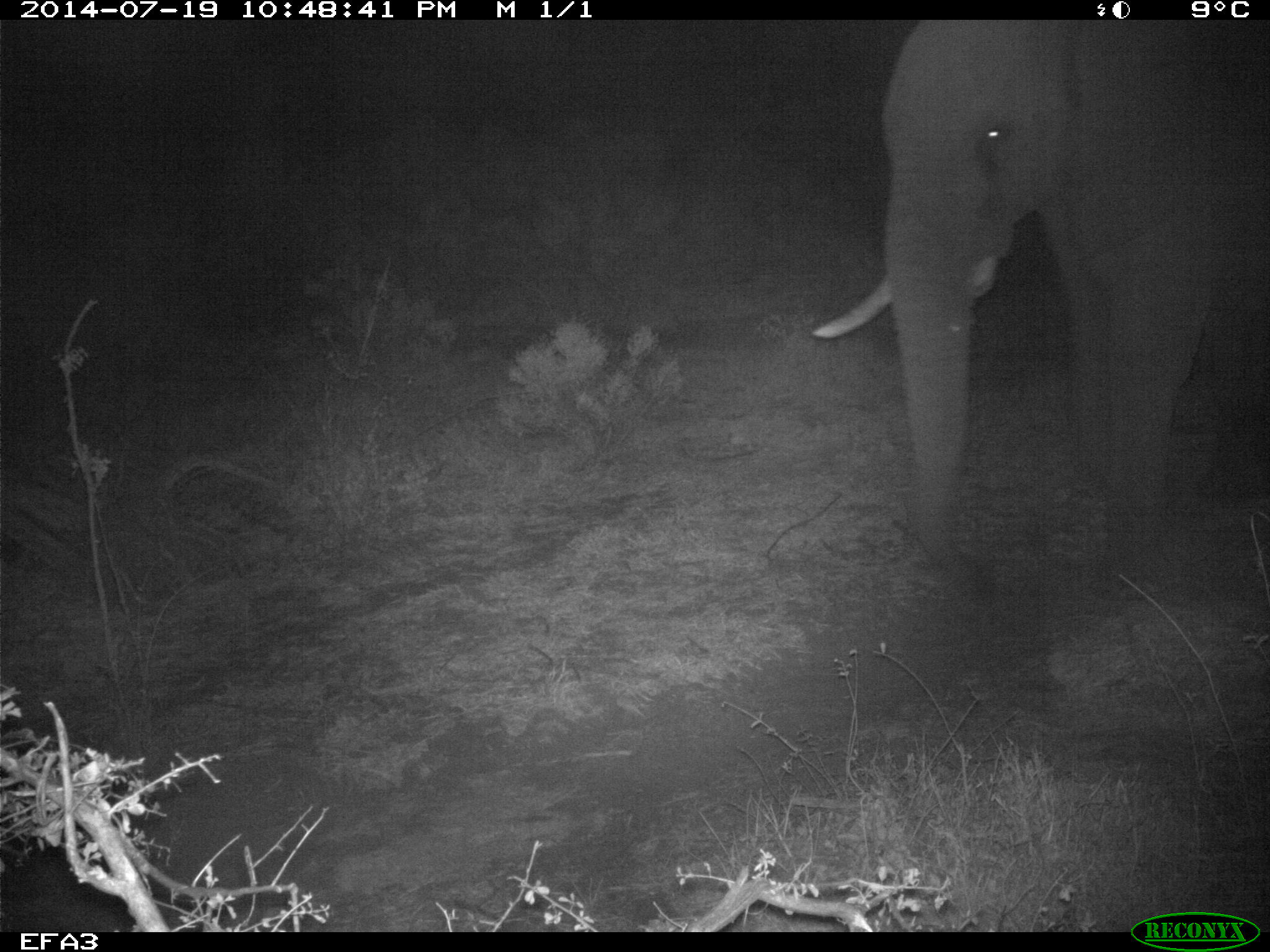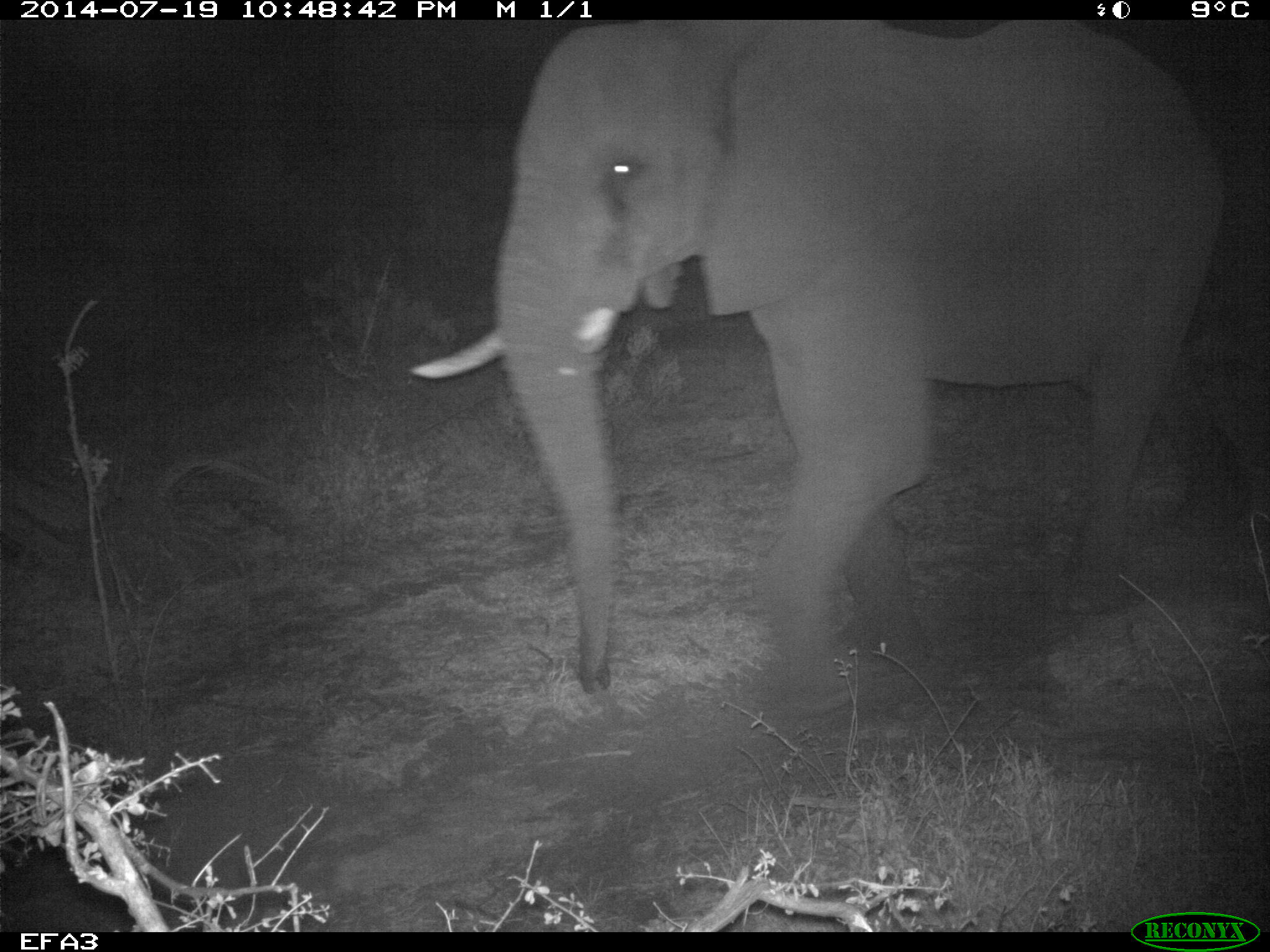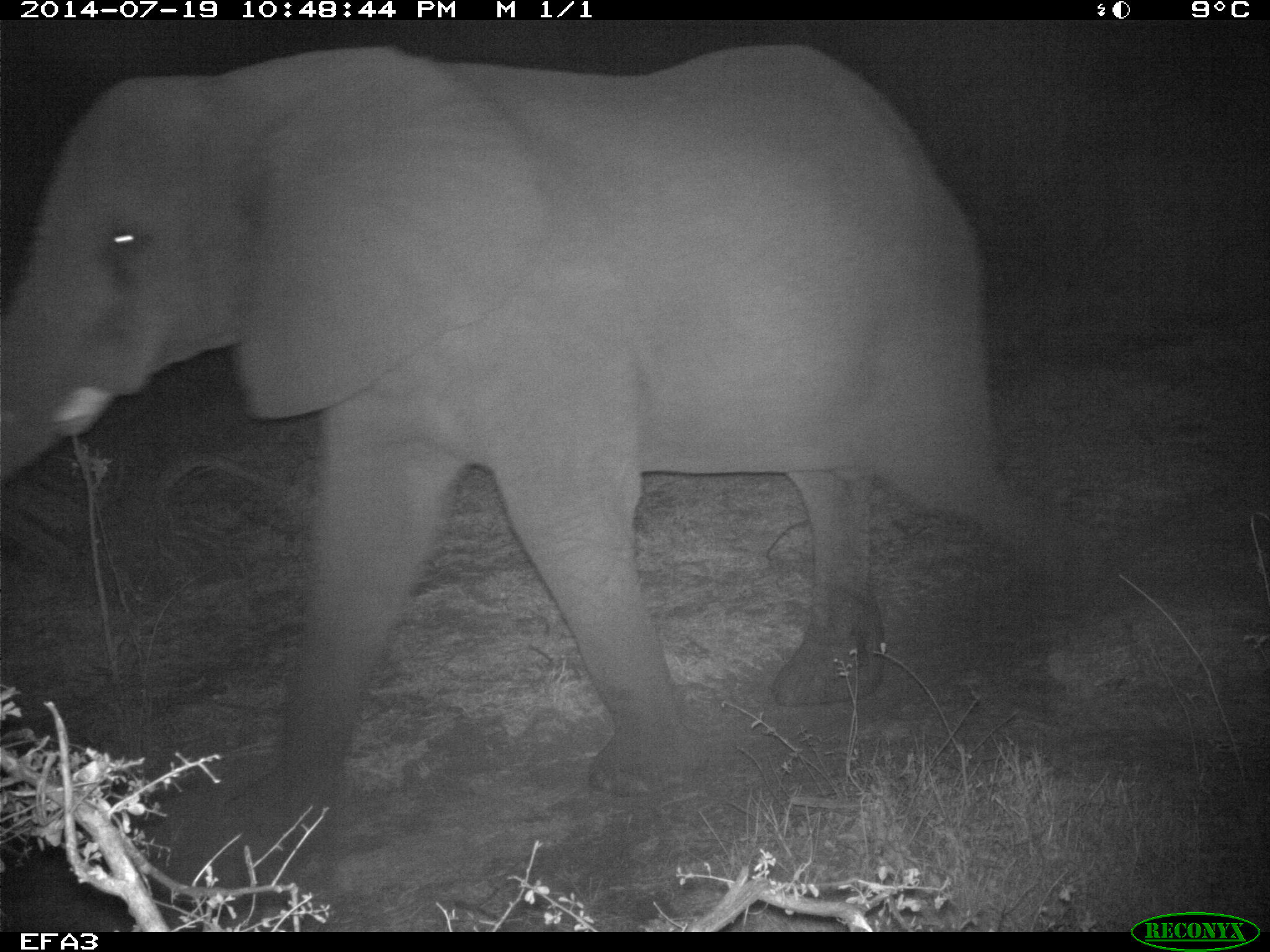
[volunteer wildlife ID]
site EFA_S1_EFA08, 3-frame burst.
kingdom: Animalia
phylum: Chordata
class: Mammalia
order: Proboscidea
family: Elephantidae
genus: Loxodonta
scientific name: Loxodonta africana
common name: african bush elephant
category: elephant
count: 1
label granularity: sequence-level